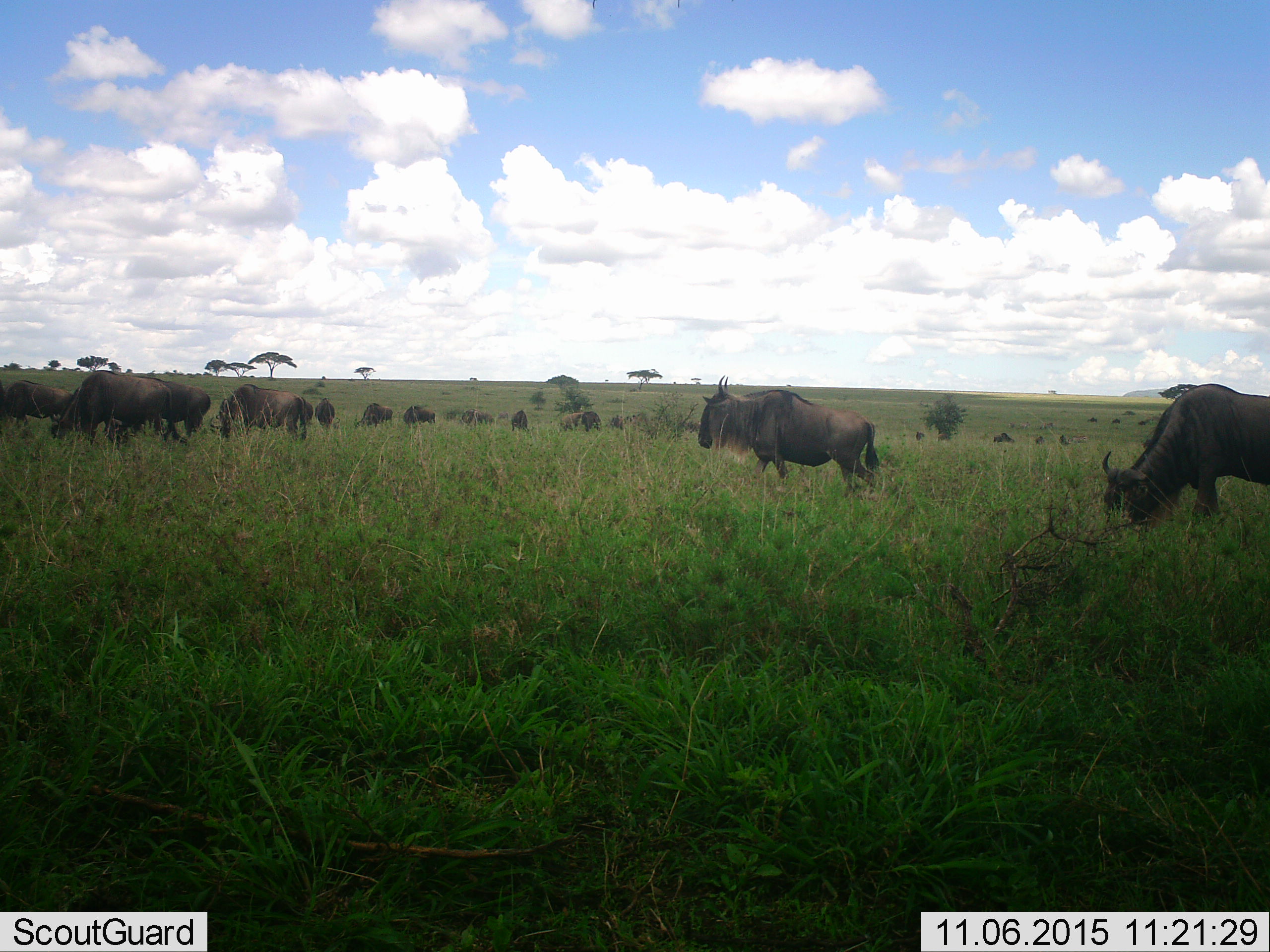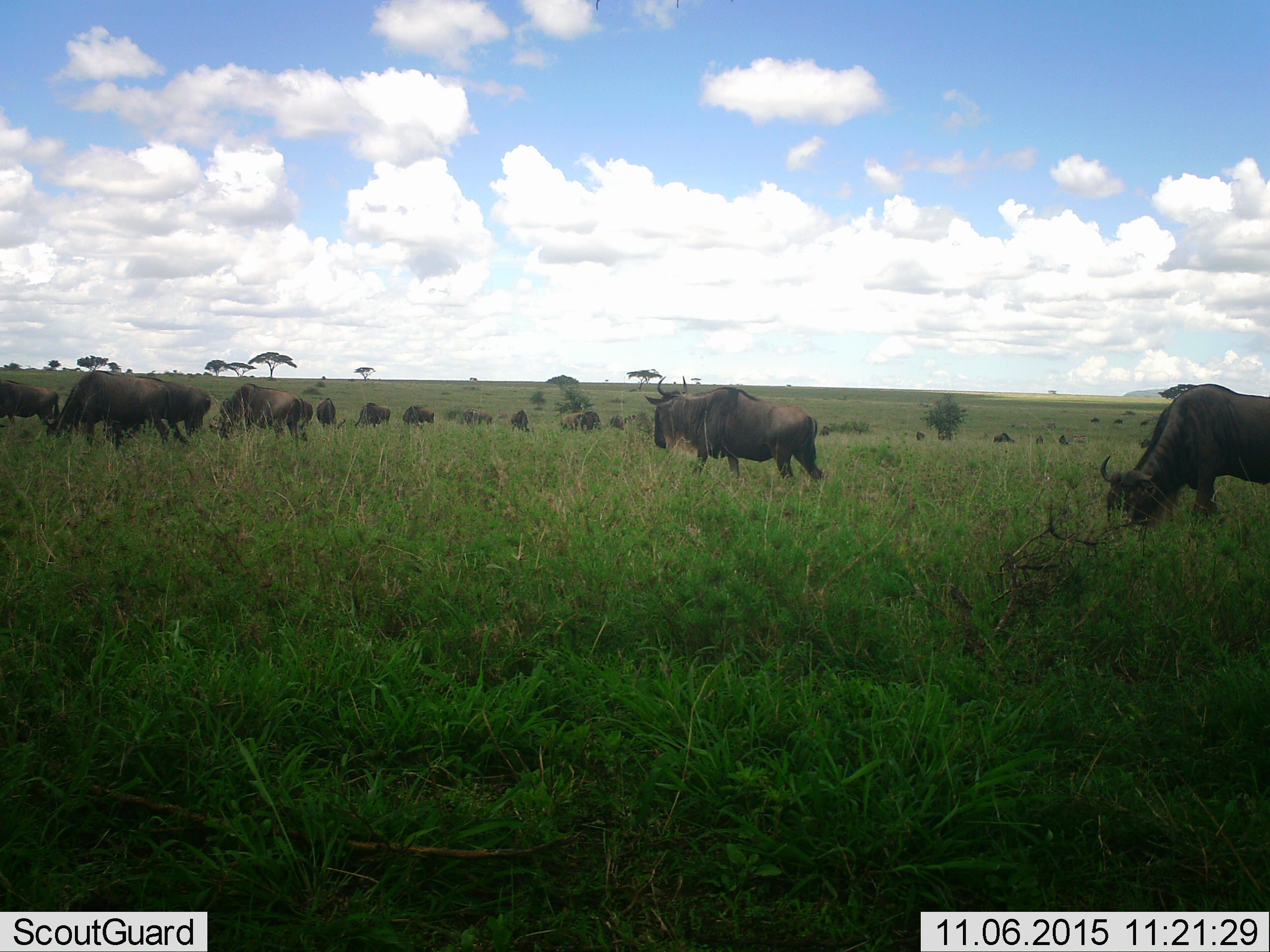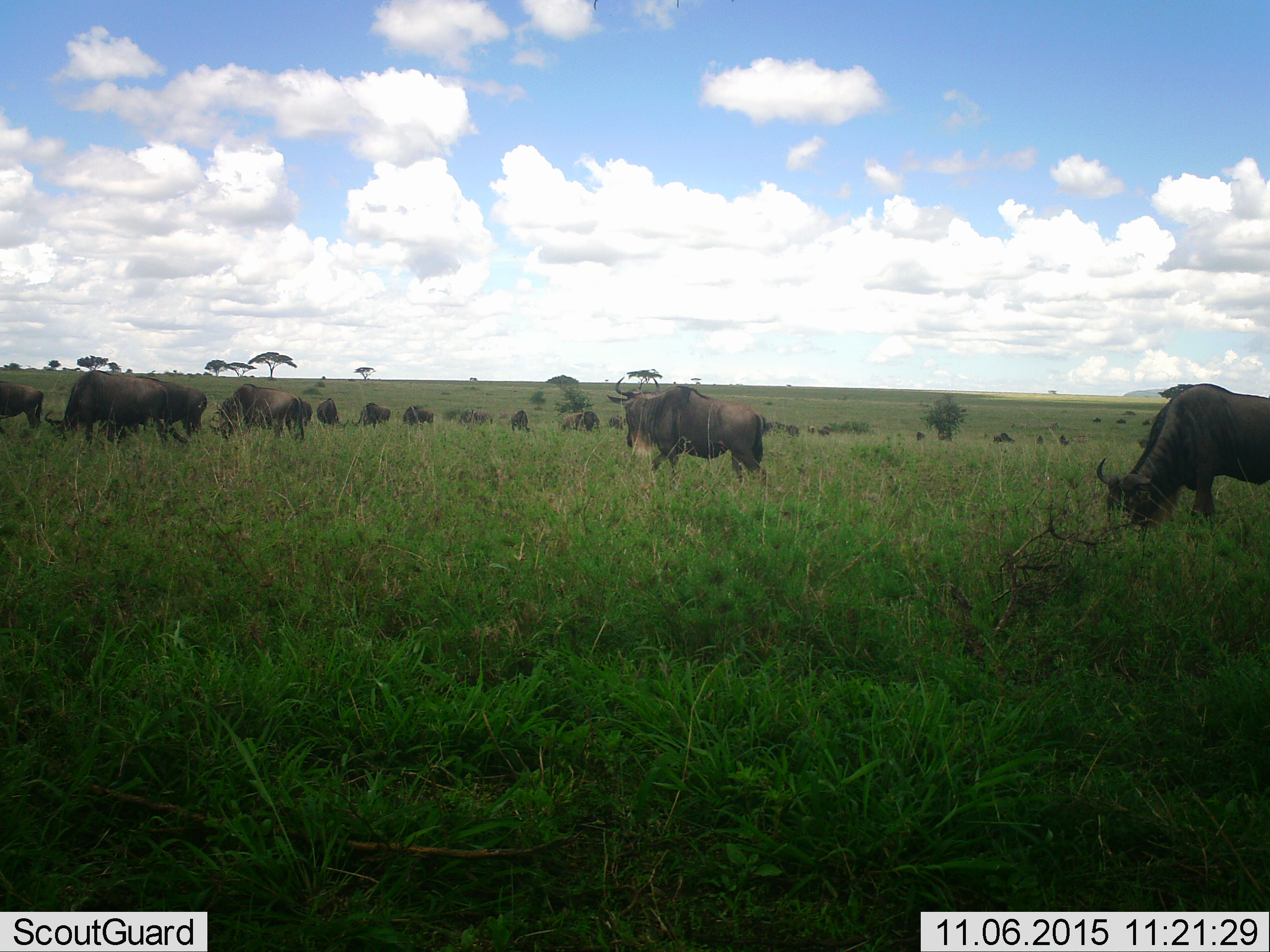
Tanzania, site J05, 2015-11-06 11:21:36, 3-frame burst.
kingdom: Animalia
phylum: Chordata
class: Mammalia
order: Artiodactyla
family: Bovidae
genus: Connochaetes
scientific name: Connochaetes taurinus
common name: blue wildebeest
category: wildebeest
Wildebeest (blue wildebeest) (Connochaetes taurinus), count 11-50. Behavior (volunteer vote fractions): standing 60%, resting 20%, moving 80%, interacting 10%. Young present (vote fraction): 10%. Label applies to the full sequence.